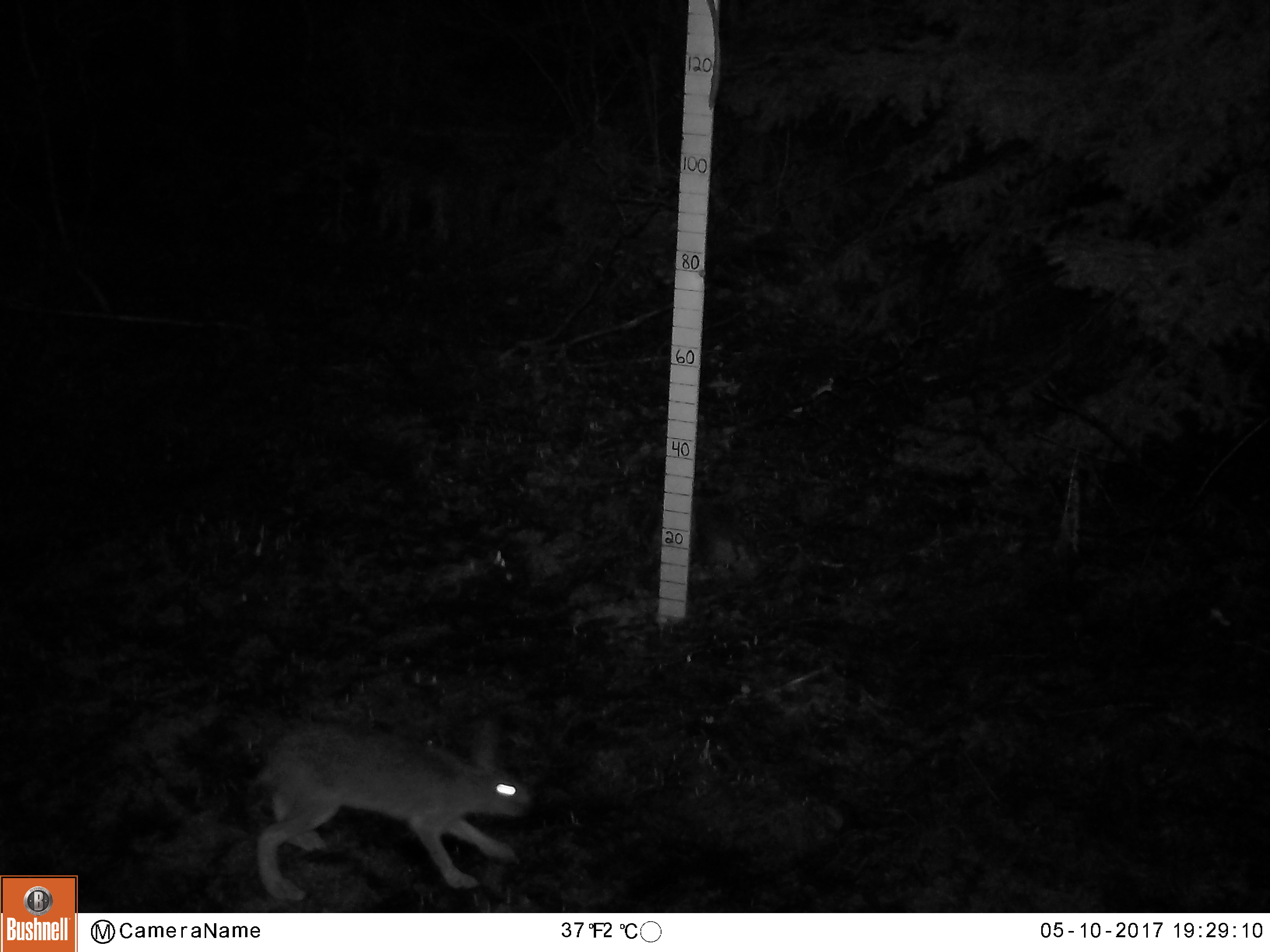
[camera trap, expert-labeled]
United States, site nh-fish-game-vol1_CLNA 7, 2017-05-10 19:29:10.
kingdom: Animalia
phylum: Chordata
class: Mammalia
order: Lagomorpha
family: Leporidae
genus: Lepus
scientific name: Lepus americanus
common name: snowshoe hare